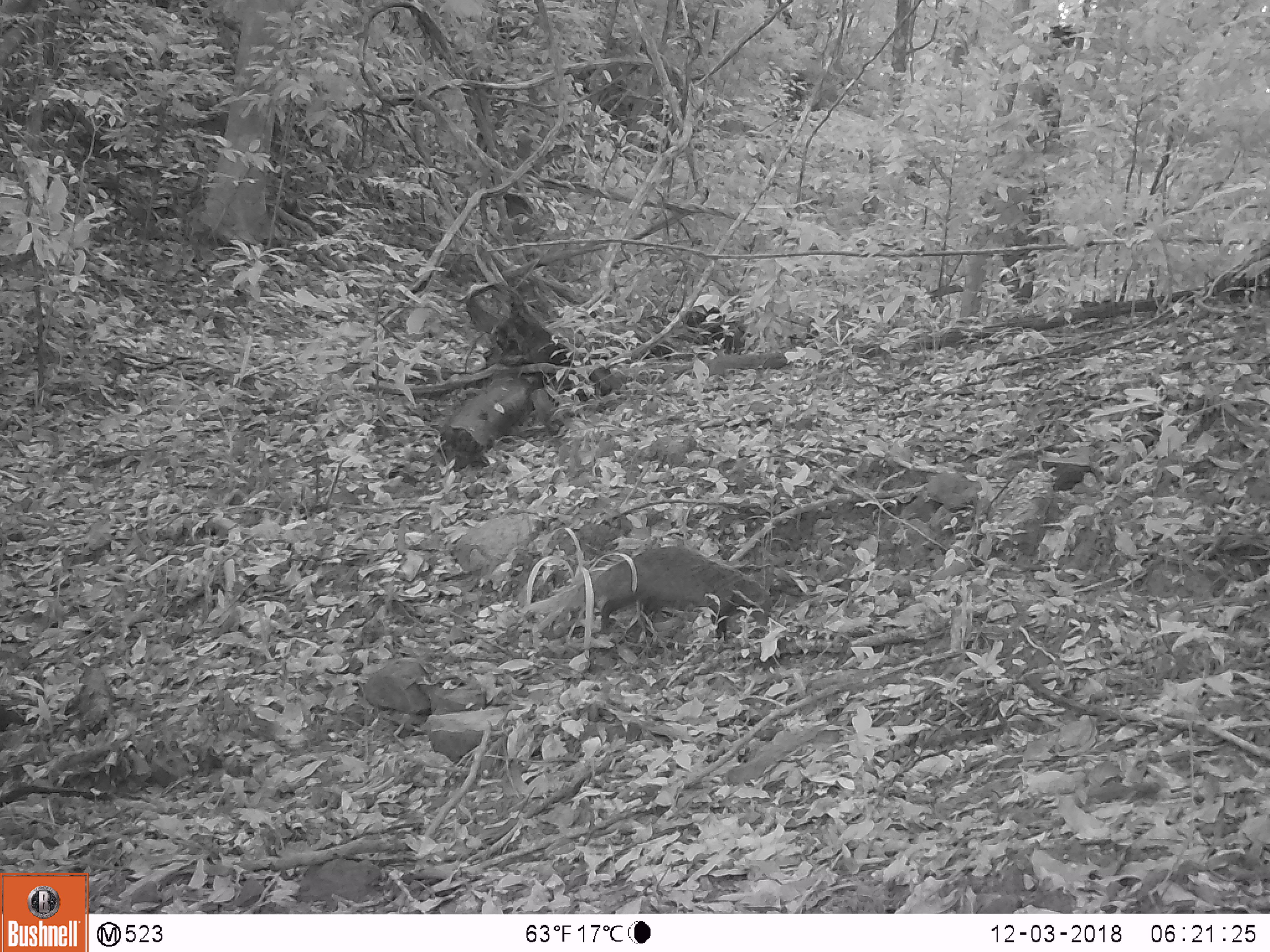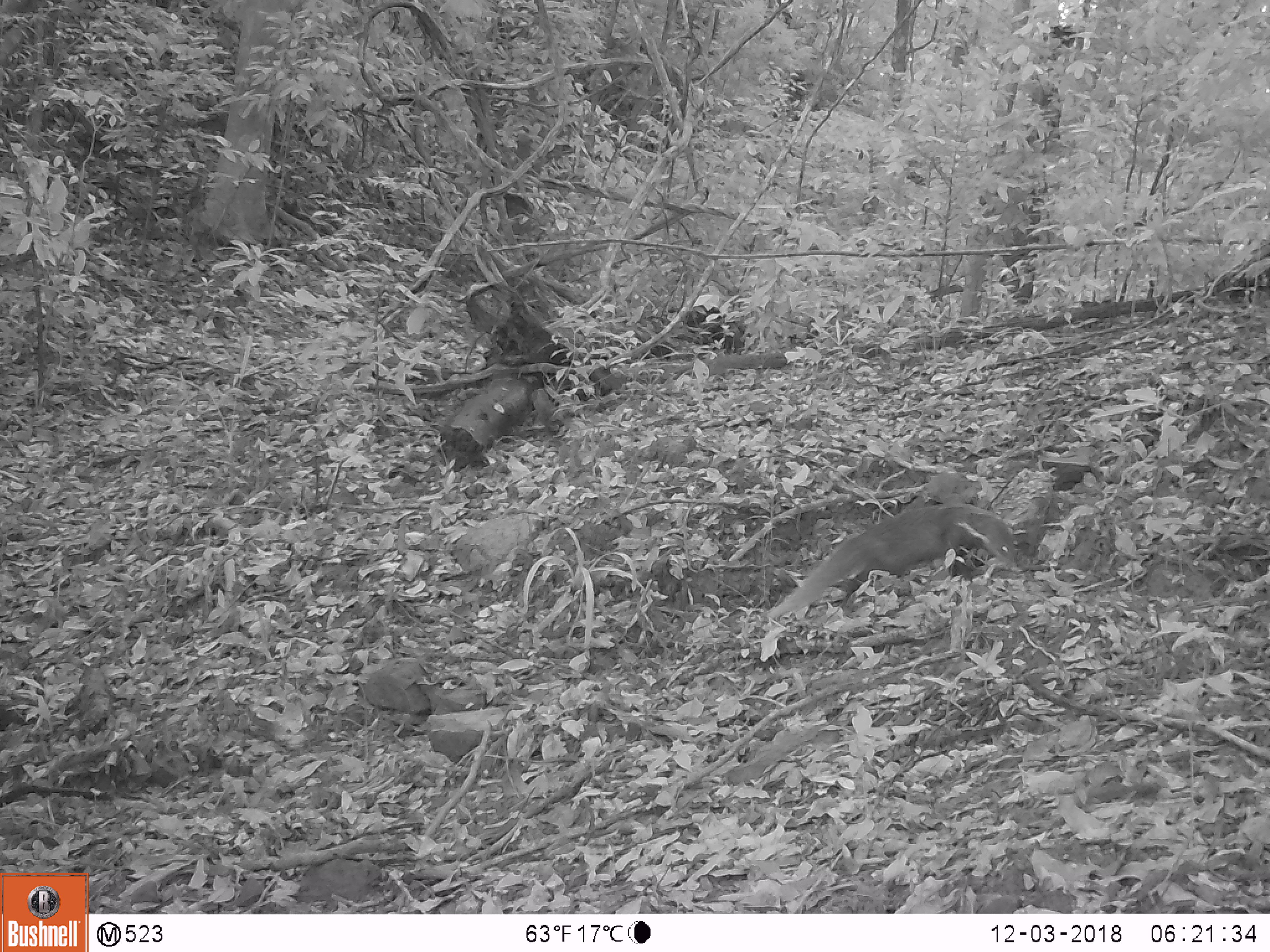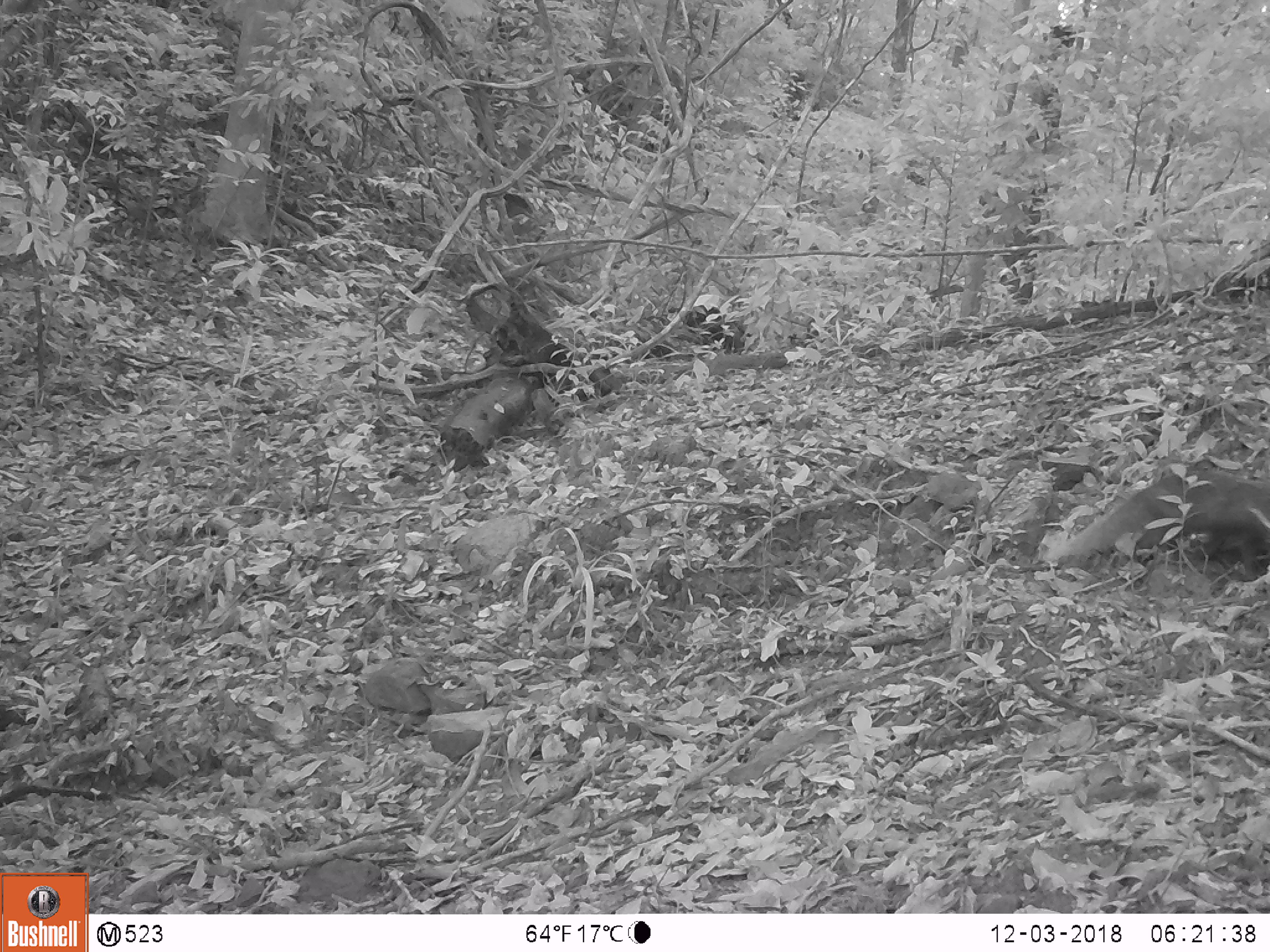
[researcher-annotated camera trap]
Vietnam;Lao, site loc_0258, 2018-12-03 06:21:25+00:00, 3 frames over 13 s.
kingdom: Animalia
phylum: Chordata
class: Mammalia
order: Carnivora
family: Herpestidae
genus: Urva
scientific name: Urva urva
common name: crab-eating mongoose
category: crab eating mongoose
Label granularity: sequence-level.